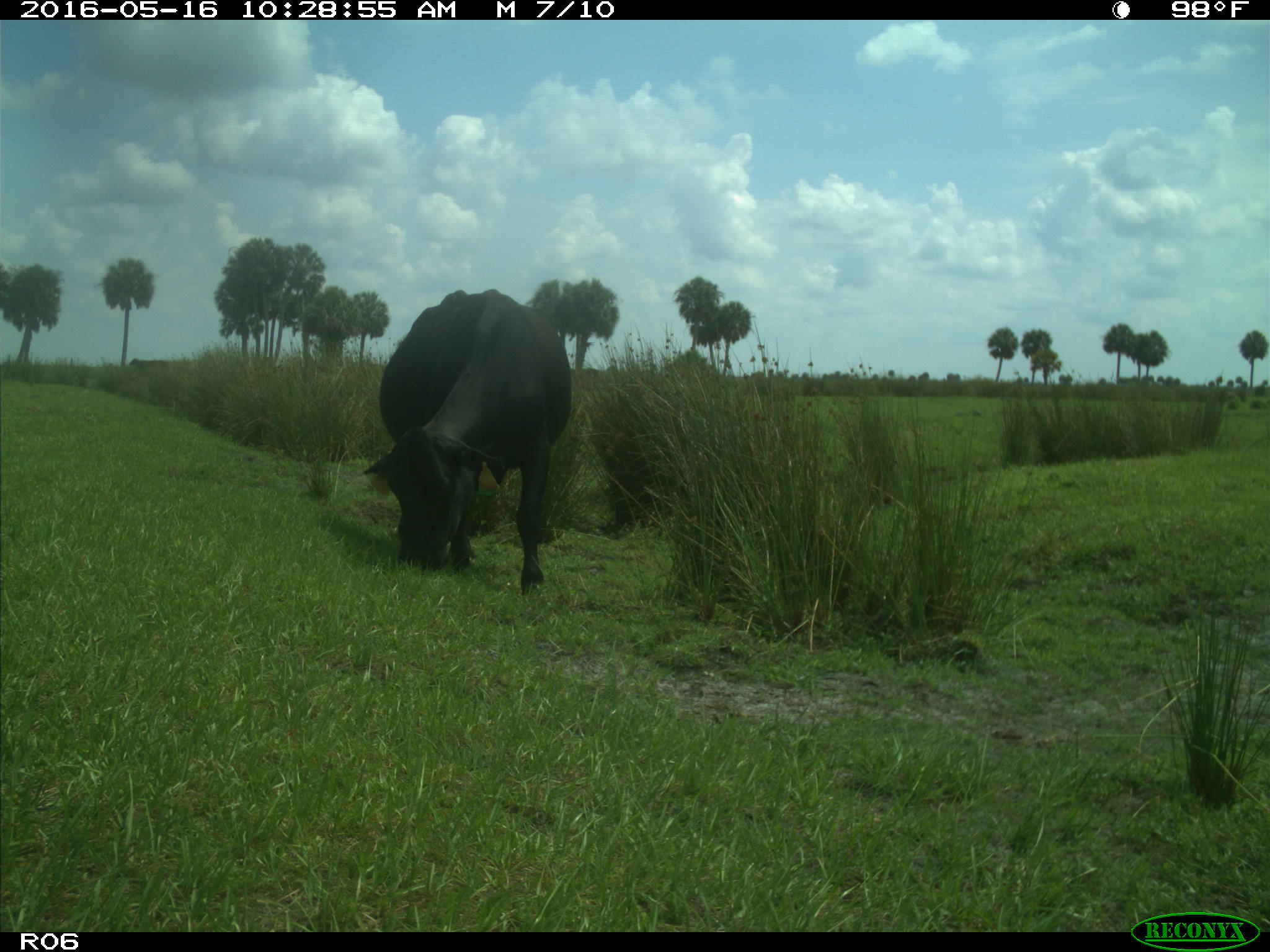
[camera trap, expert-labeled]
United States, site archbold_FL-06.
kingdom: Animalia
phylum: Chordata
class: Mammalia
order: Artiodactyla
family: Bovidae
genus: Bos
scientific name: Bos taurus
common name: domestic cow